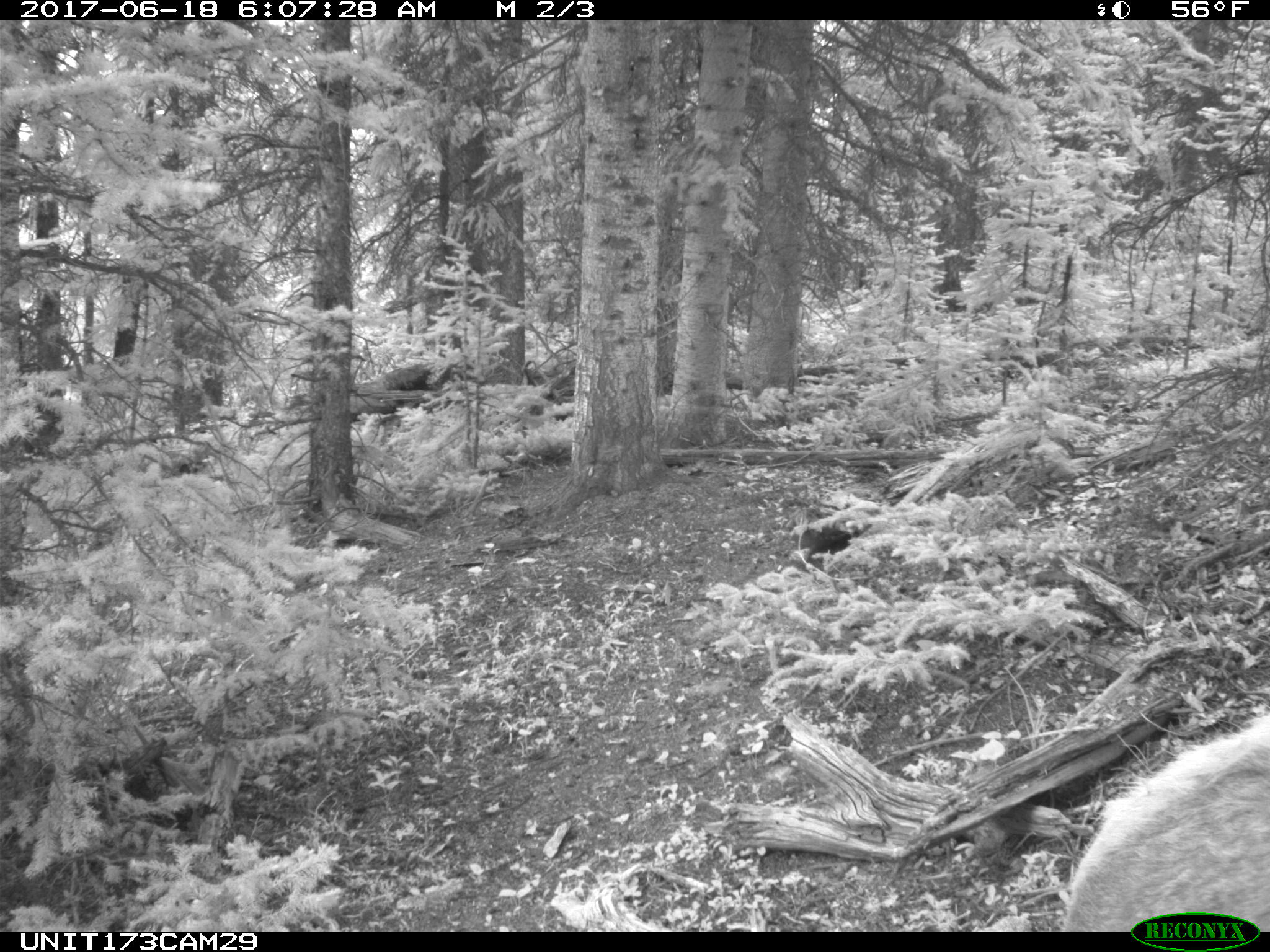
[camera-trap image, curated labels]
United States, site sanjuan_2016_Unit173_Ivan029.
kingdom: Animalia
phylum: Chordata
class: Mammalia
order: Artiodactyla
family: Cervidae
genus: Cervus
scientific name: Cervus elaphus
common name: red deer